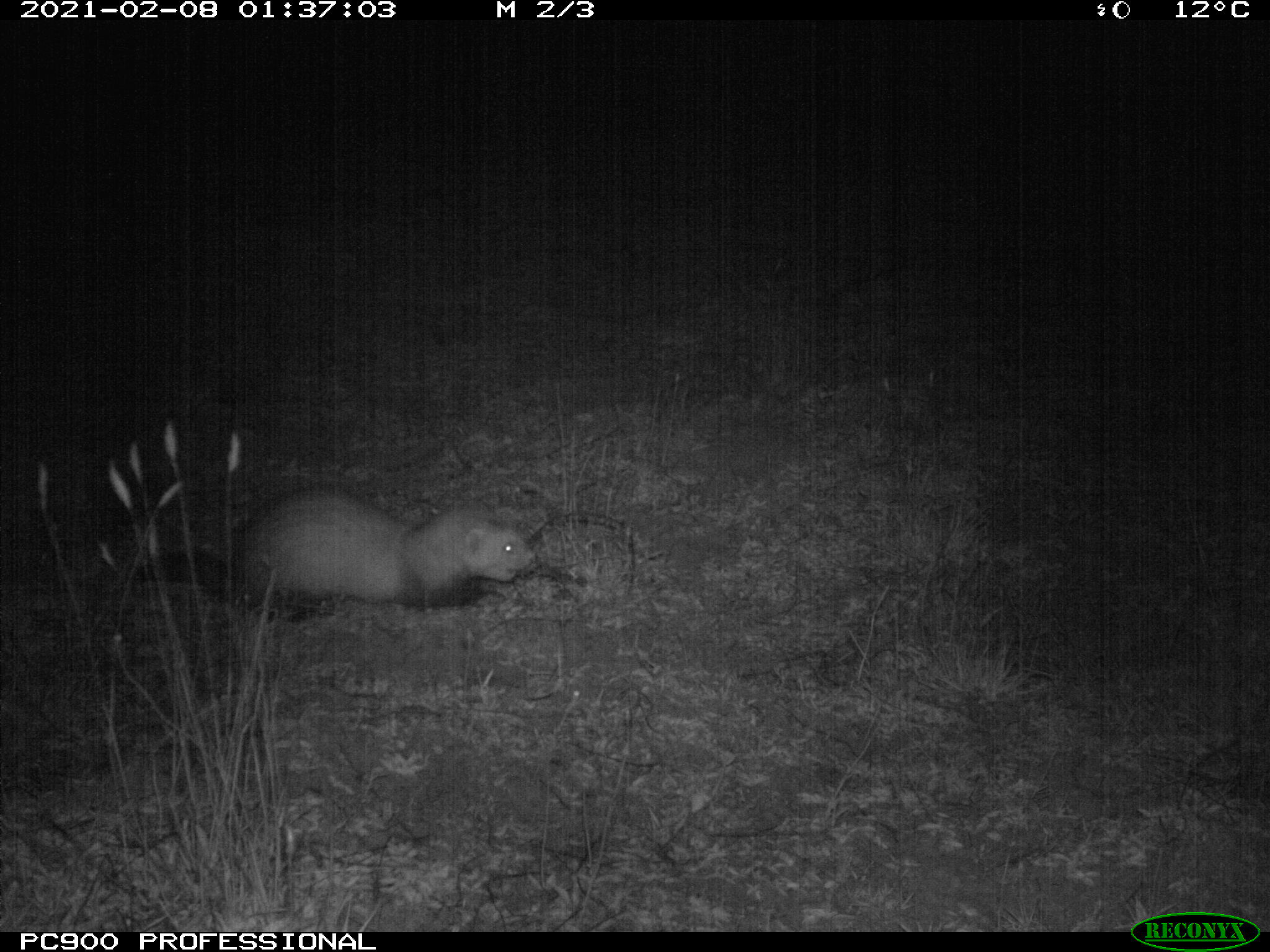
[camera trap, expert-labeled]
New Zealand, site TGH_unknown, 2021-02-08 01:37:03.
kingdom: Animalia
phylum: Chordata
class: Mammalia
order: Carnivora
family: Mustelidae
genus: Mustela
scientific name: Mustela furo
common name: ferret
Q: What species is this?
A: Ferret (Mustela furo).